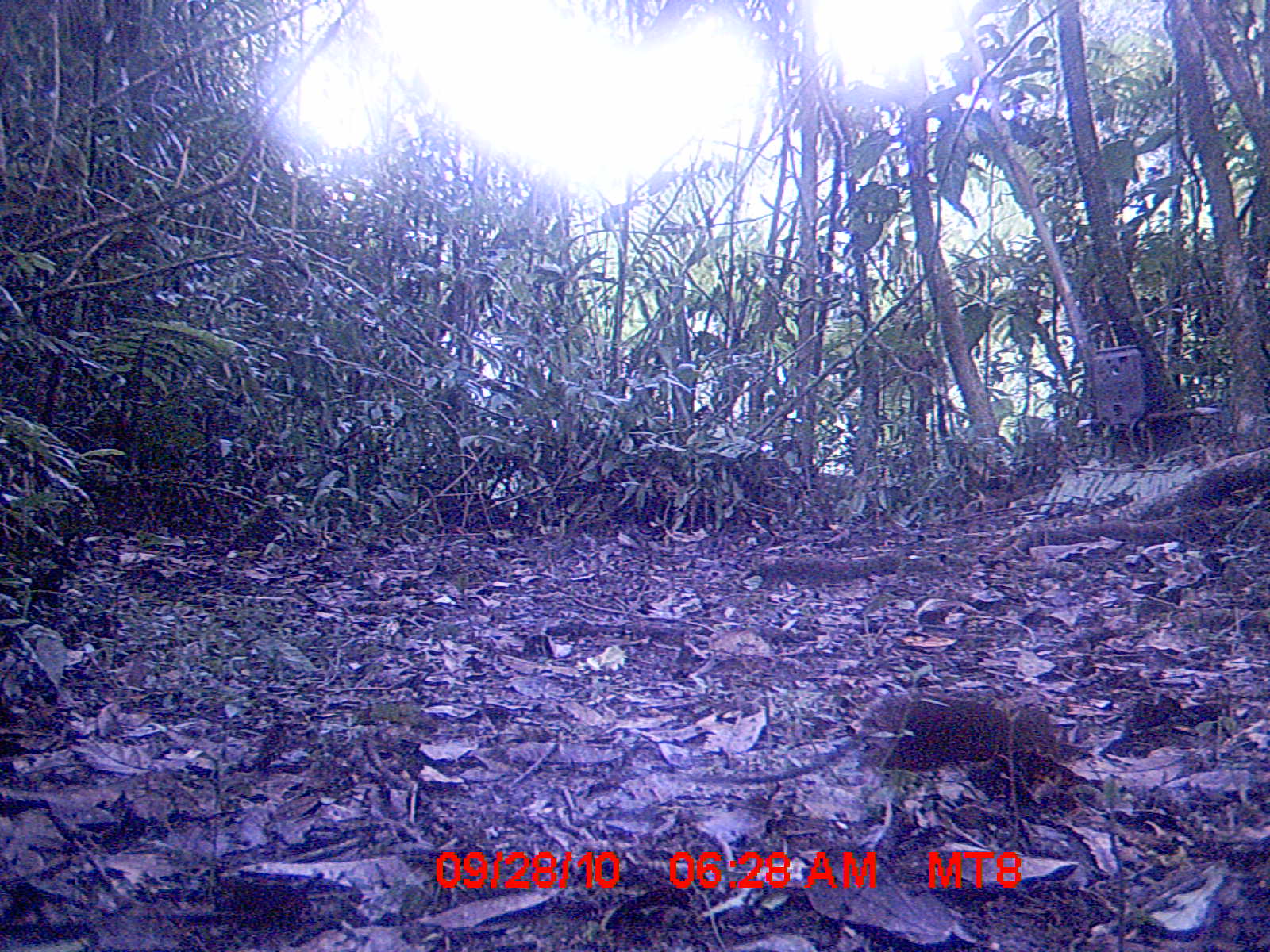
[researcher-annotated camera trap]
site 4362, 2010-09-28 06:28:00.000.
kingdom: Animalia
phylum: Chordata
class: Mammalia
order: Rodentia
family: Muridae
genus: Rattus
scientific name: Rattus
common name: rodent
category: unknown rat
Unknown rat (rodent) (Rattus), count 1.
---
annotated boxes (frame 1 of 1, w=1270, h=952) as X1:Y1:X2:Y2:
unknown rat: 670:683:1071:805